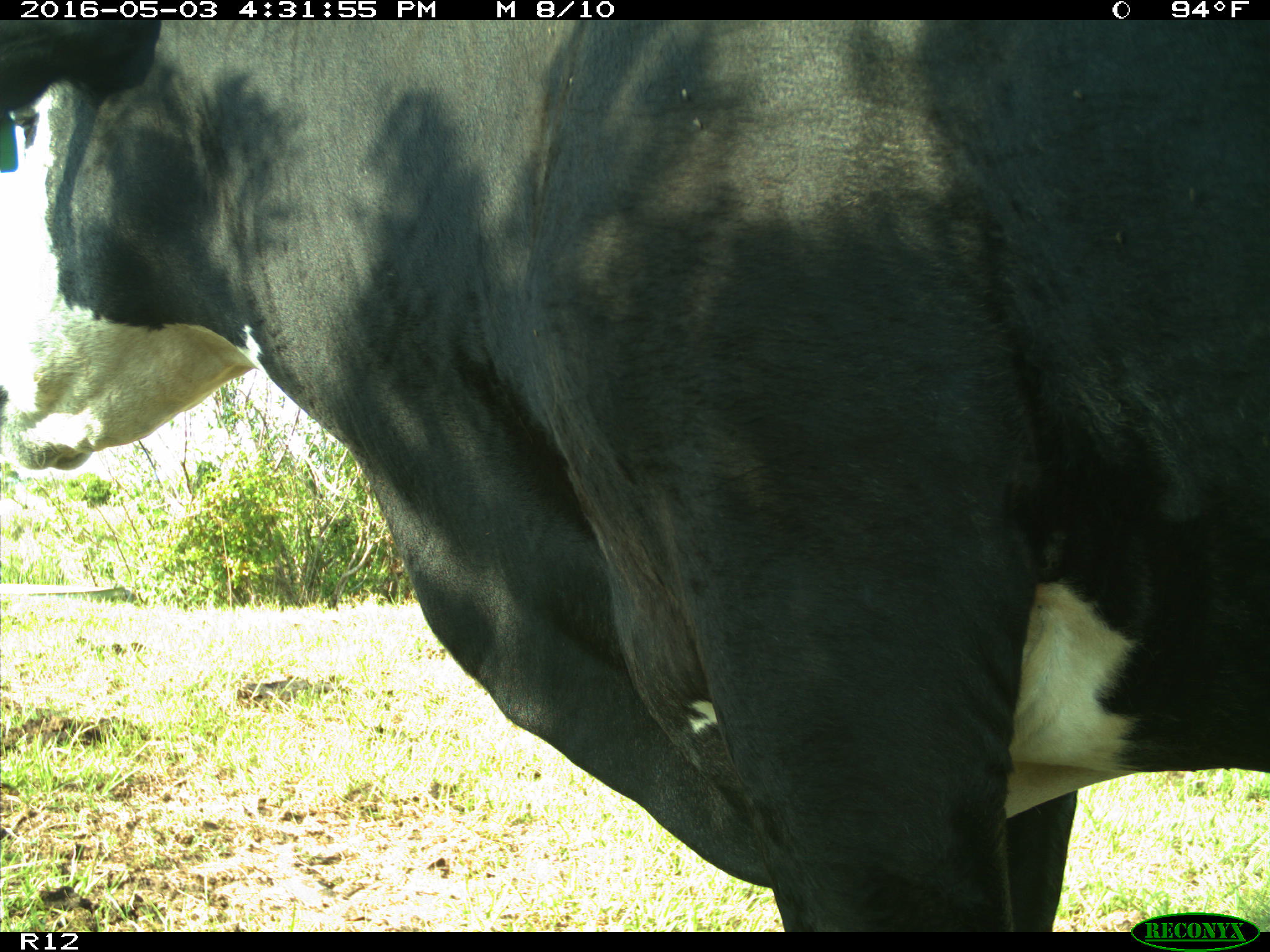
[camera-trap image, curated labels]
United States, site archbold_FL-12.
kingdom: Animalia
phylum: Chordata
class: Mammalia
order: Artiodactyla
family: Bovidae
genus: Bos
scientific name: Bos taurus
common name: domestic cow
Bos taurus (domestic cow).